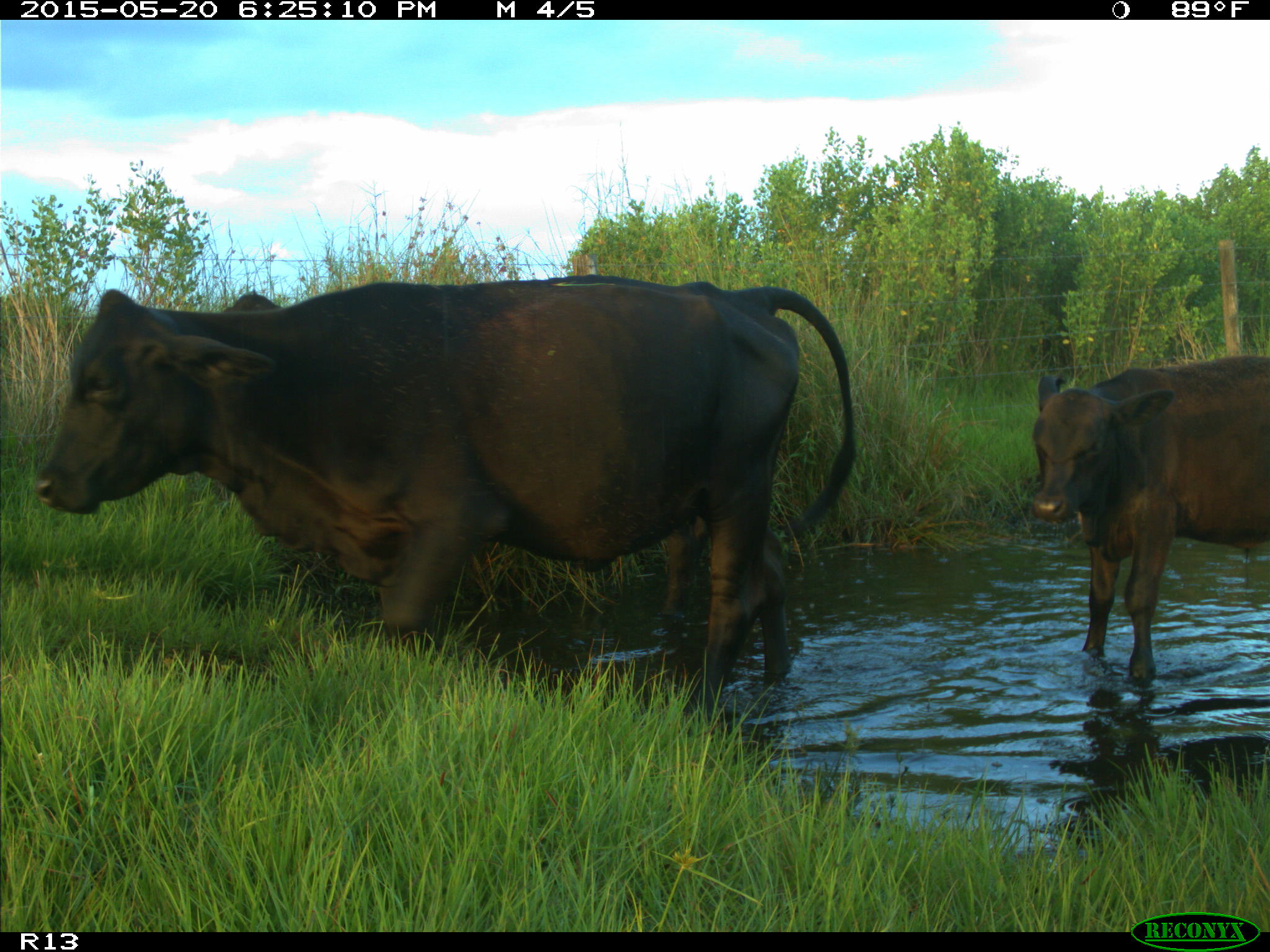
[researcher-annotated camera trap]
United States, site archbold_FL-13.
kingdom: Animalia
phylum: Chordata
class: Mammalia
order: Artiodactyla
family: Bovidae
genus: Bos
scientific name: Bos taurus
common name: domestic cow